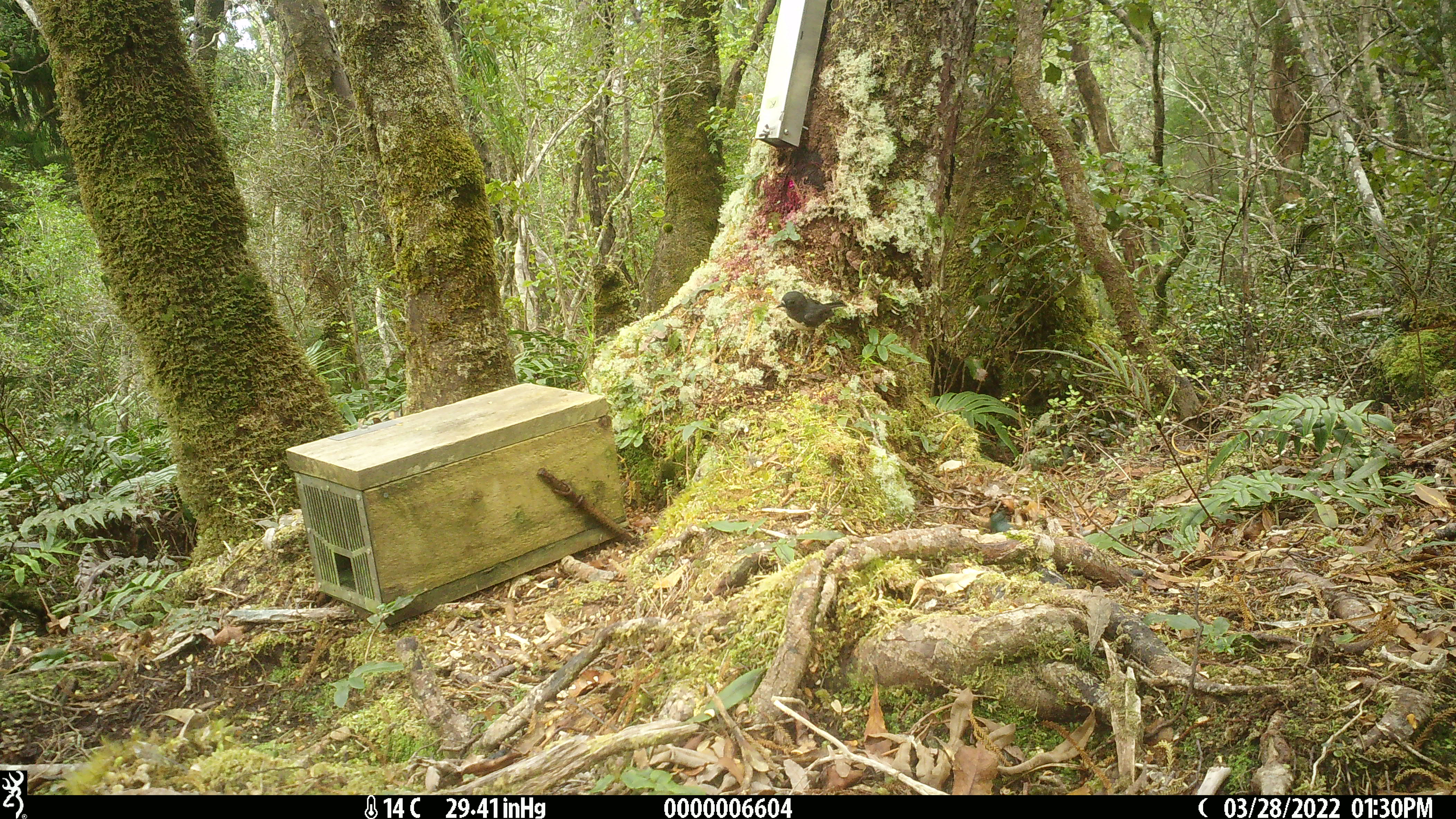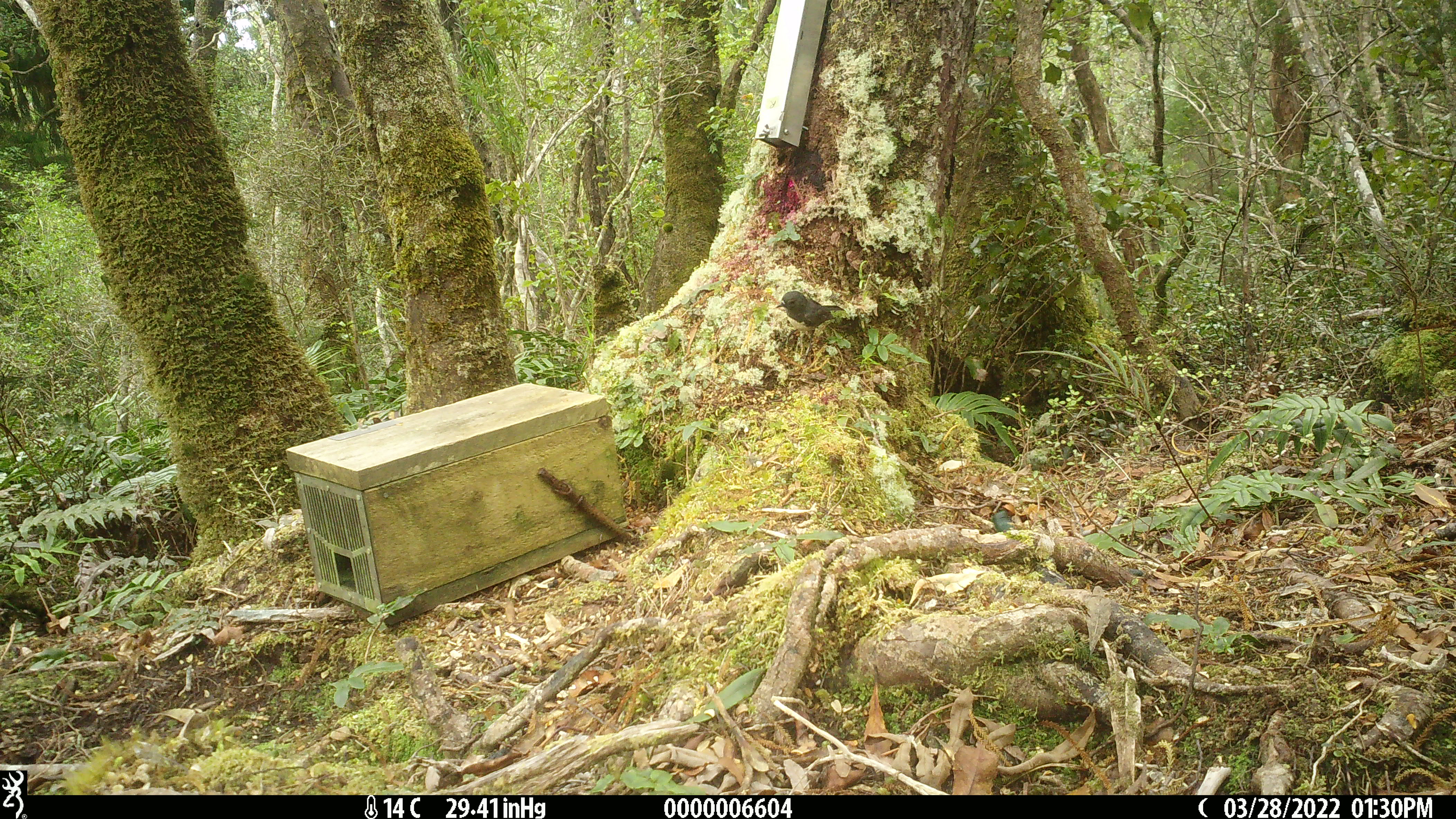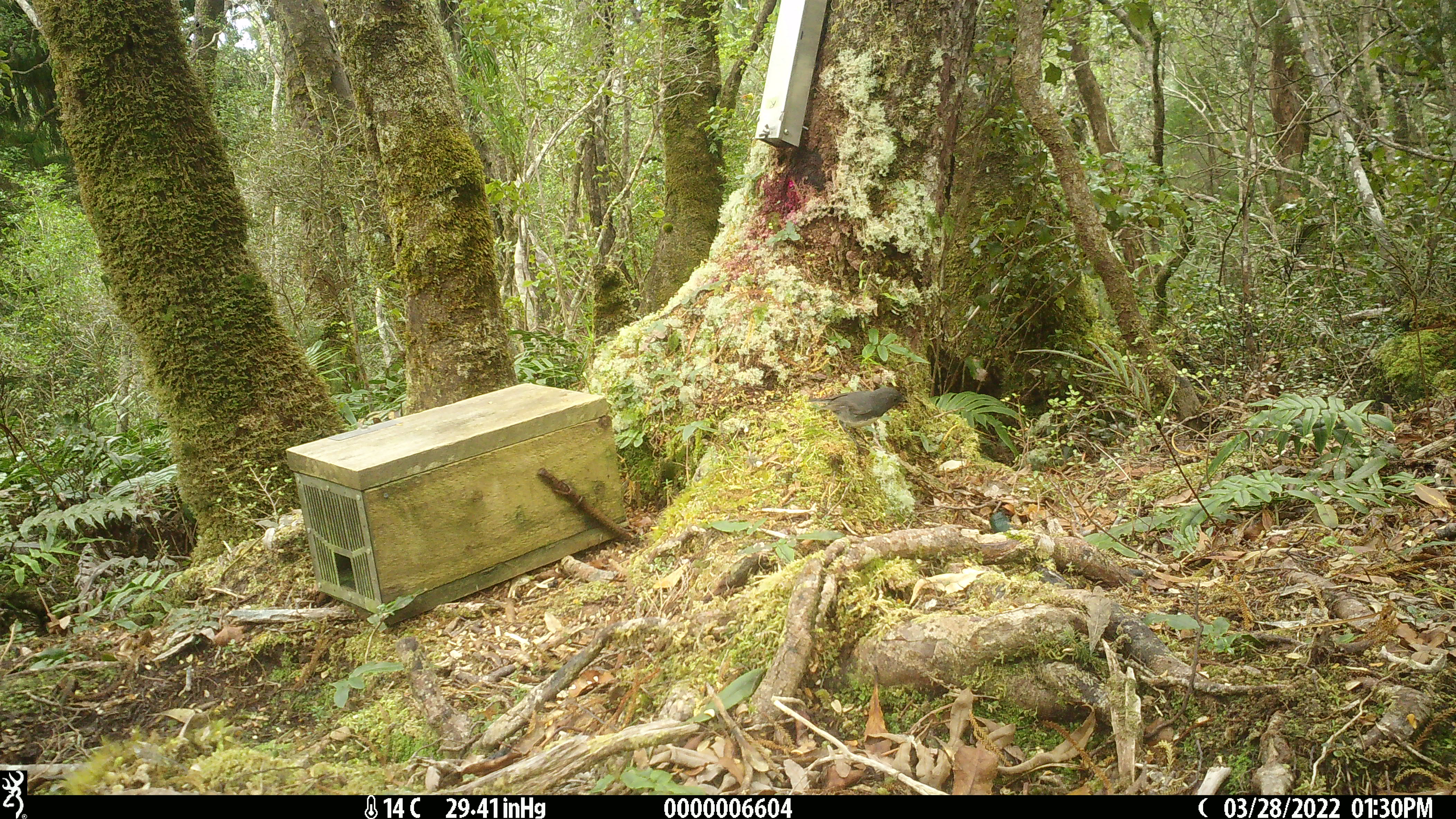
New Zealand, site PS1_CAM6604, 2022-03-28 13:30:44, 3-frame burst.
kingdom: Animalia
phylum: Chordata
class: Aves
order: Passeriformes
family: Petroicidae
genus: Petroica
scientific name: Petroica australis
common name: new zealand robin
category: robin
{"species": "robin (new zealand robin) (Petroica australis)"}